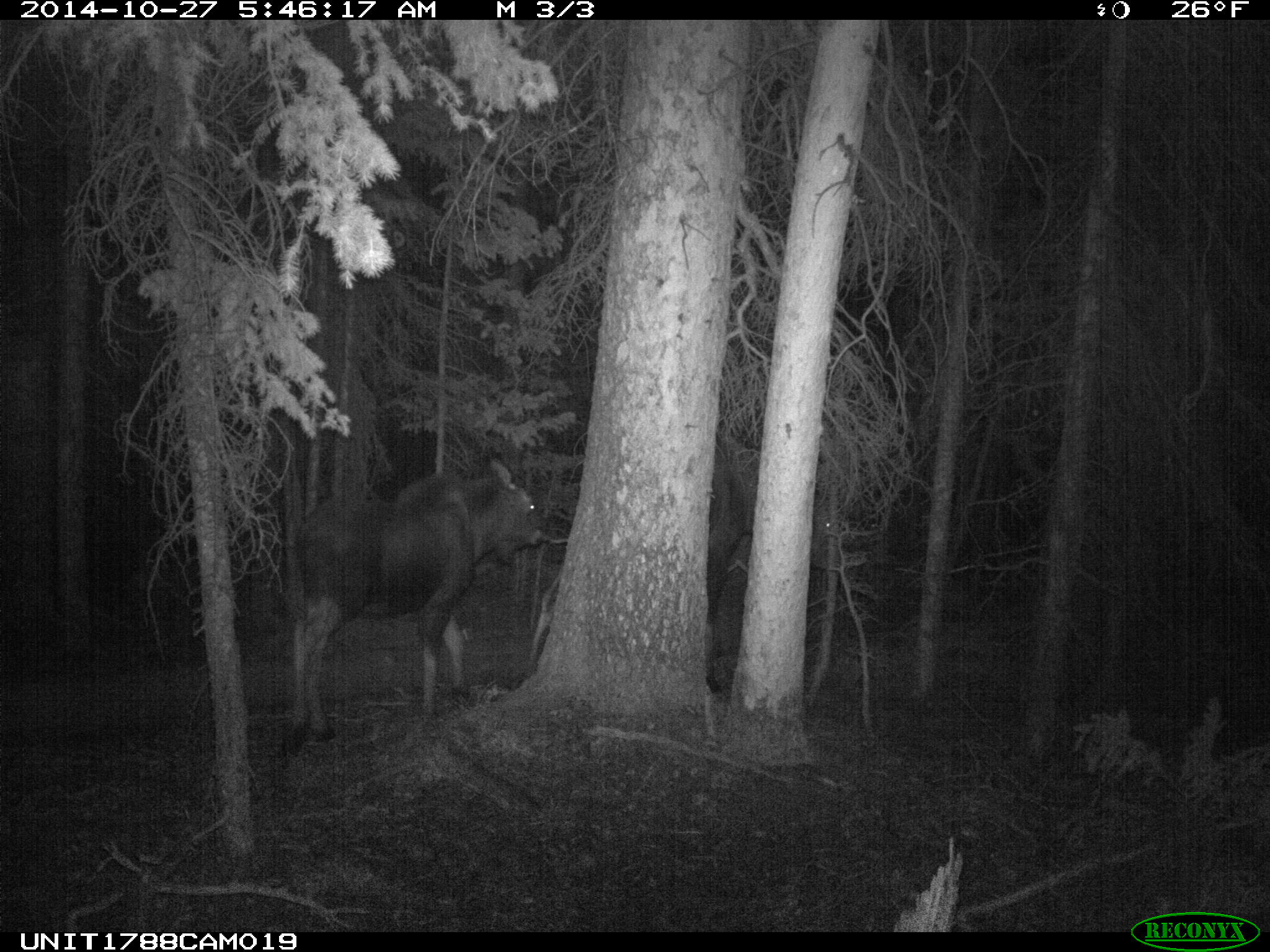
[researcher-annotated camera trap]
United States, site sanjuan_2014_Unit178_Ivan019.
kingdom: Animalia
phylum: Chordata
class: Mammalia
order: Artiodactyla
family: Cervidae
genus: Alces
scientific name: Alces alces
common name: moose